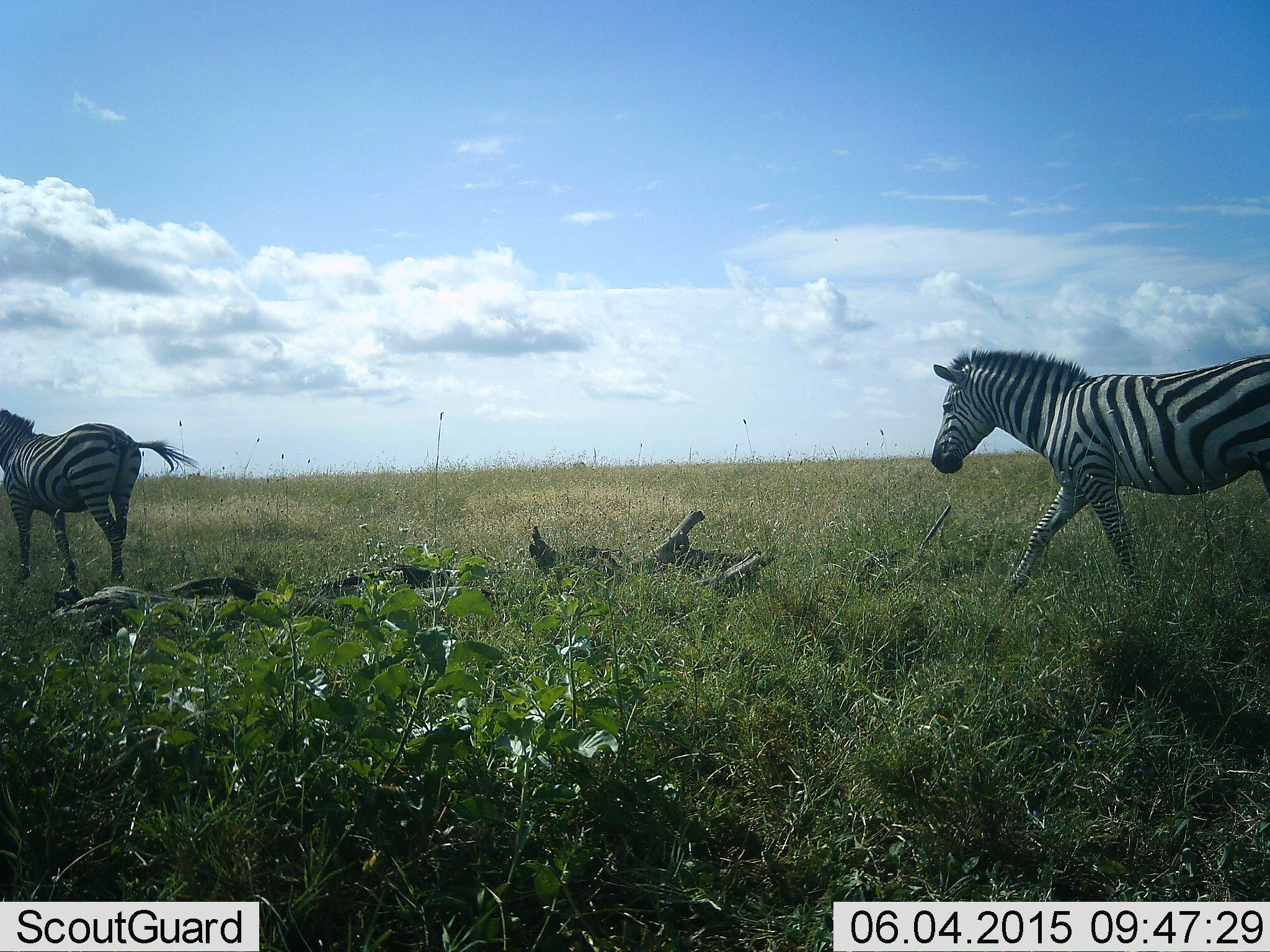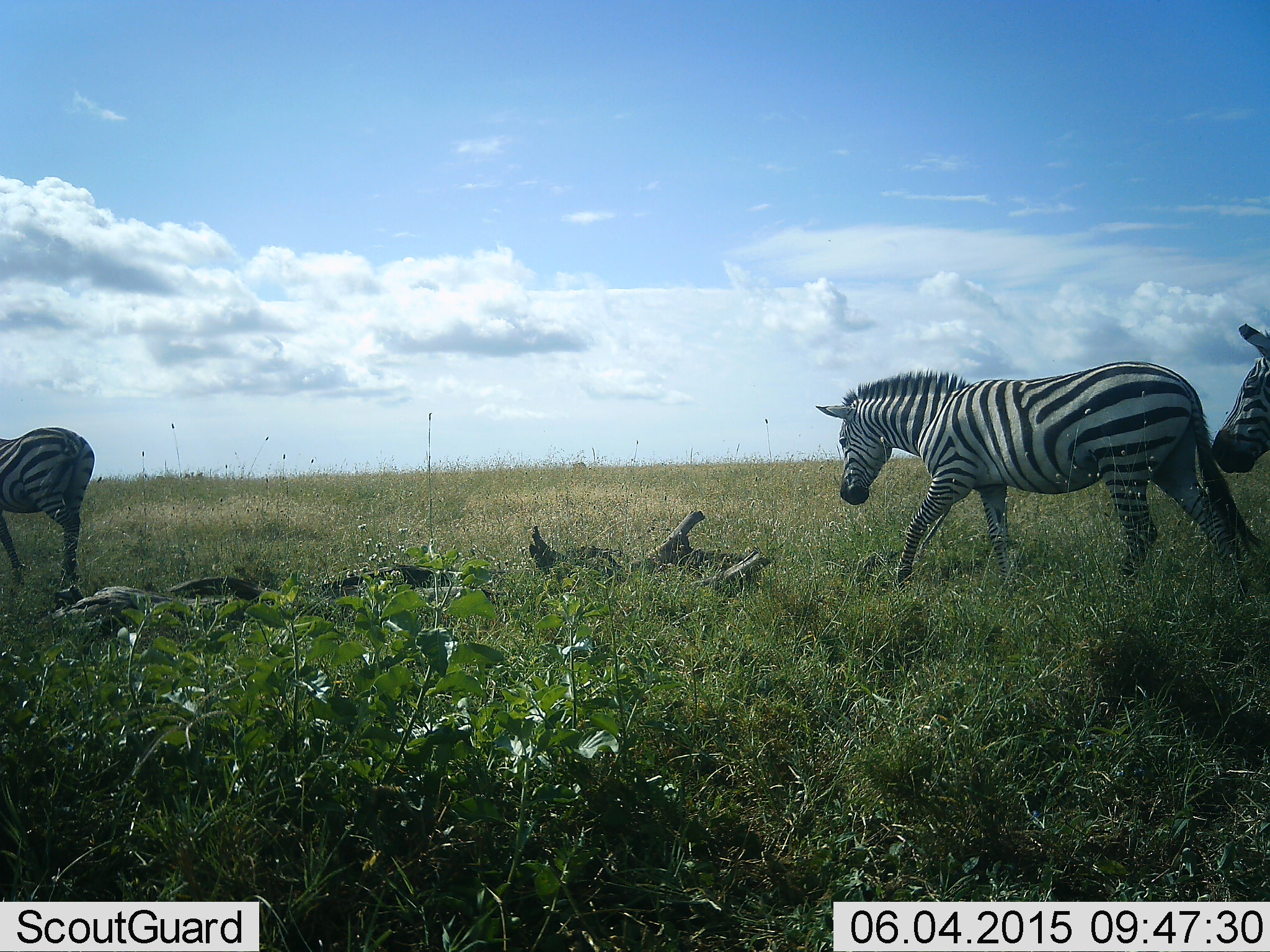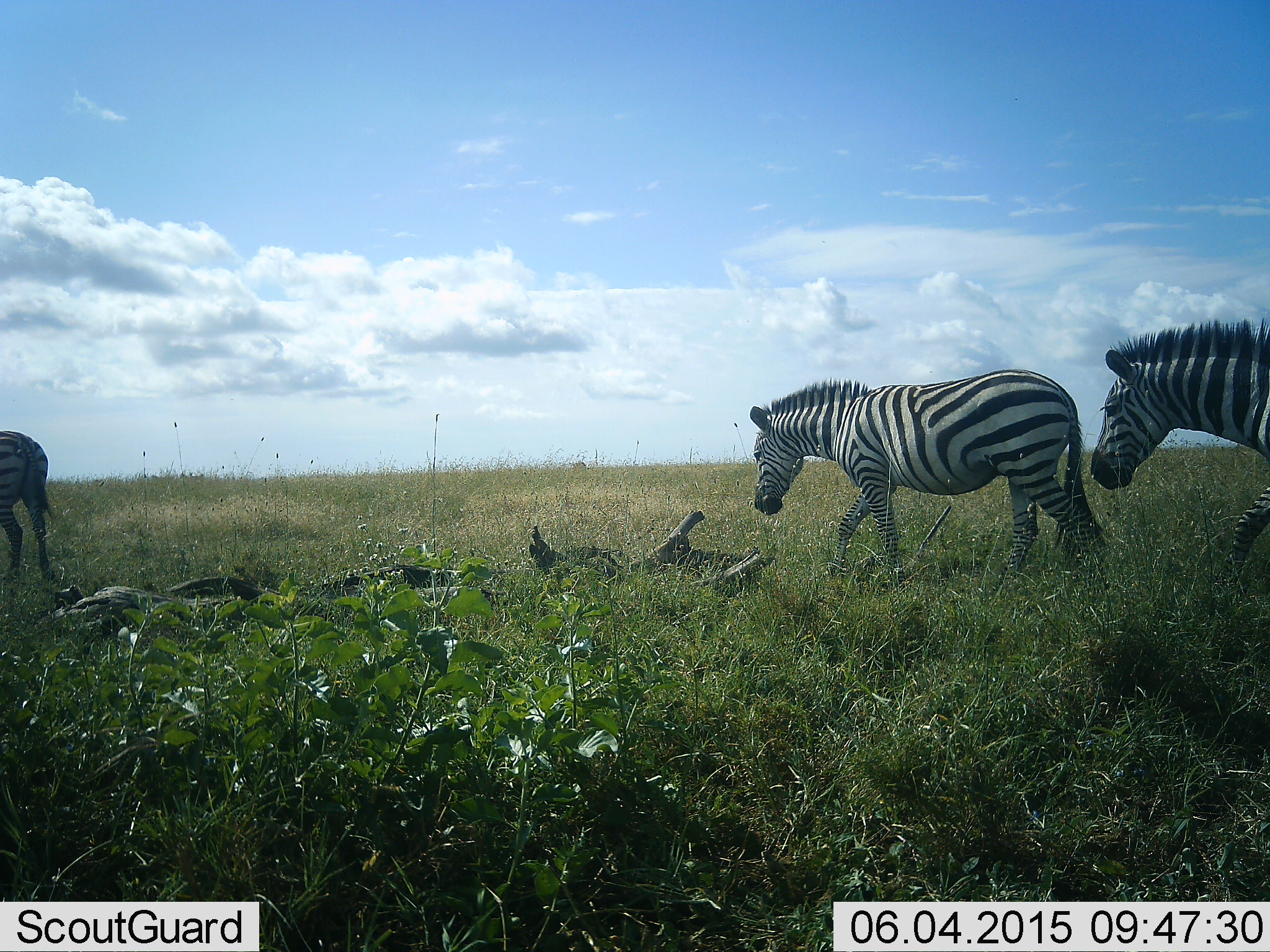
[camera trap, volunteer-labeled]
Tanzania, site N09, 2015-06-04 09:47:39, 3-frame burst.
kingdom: Animalia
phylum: Chordata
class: Mammalia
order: Perissodactyla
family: Equidae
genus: Equus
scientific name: Equus quagga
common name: plains zebra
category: zebra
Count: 3.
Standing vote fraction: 0%.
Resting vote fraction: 0%.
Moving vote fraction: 100%.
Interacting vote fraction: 0%.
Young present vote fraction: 0%.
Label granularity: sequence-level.